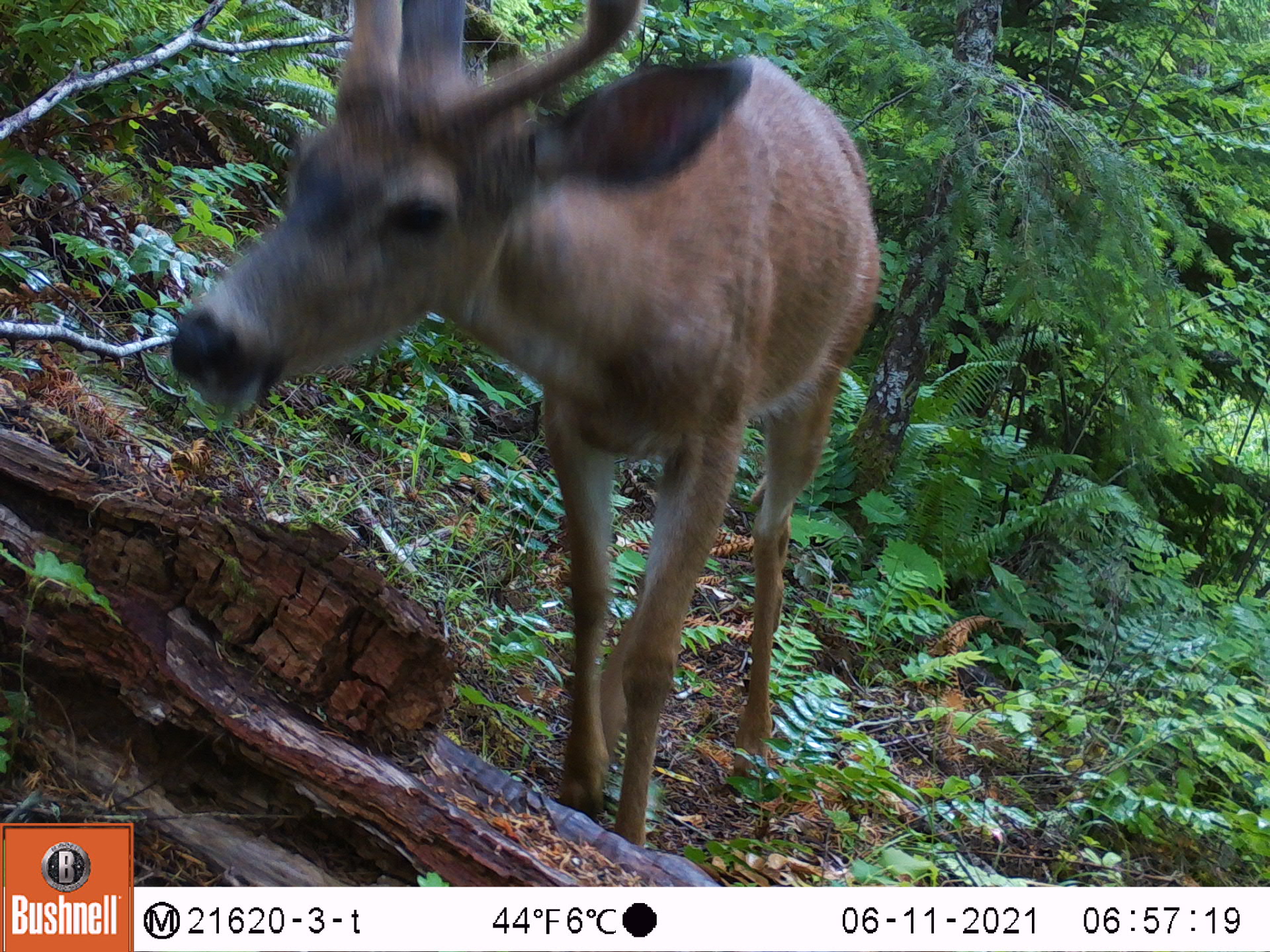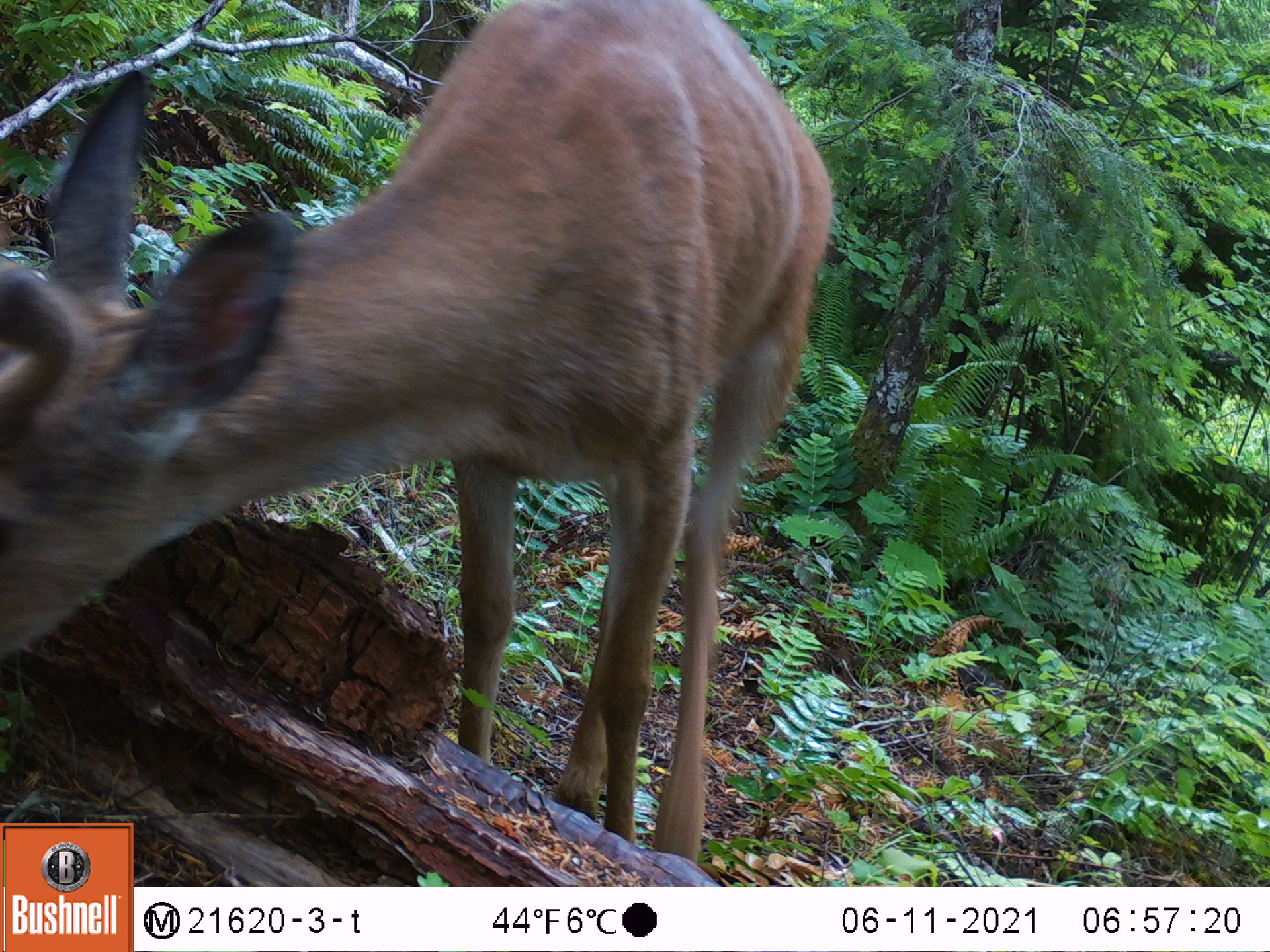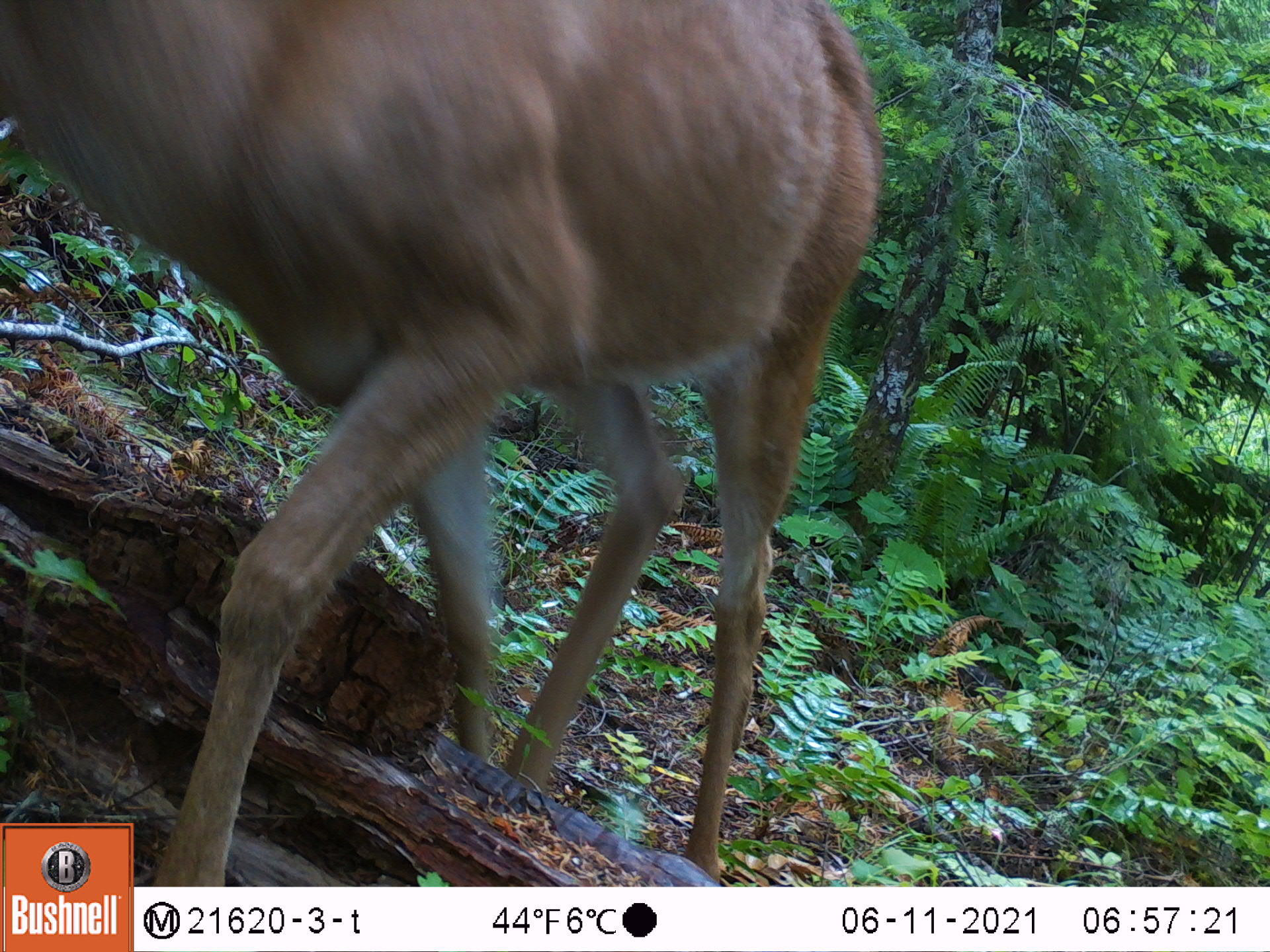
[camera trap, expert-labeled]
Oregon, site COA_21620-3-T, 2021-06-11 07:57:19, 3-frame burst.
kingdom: Animalia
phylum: Chordata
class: Mammalia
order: Artiodactyla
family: Cervidae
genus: Odocoileus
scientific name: Odocoileus hemionus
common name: black-tailed deer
Black-tailed deer (Odocoileus hemionus).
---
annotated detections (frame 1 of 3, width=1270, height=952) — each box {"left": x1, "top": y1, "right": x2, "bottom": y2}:
black-tailed deer: {"left": 161, "top": 0, "right": 887, "bottom": 876}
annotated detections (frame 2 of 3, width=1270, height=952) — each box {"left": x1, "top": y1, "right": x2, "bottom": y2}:
black-tailed deer: {"left": 0, "top": 0, "right": 854, "bottom": 819}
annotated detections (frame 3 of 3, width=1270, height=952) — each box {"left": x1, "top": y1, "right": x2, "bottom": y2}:
black-tailed deer: {"left": 0, "top": 0, "right": 899, "bottom": 821}